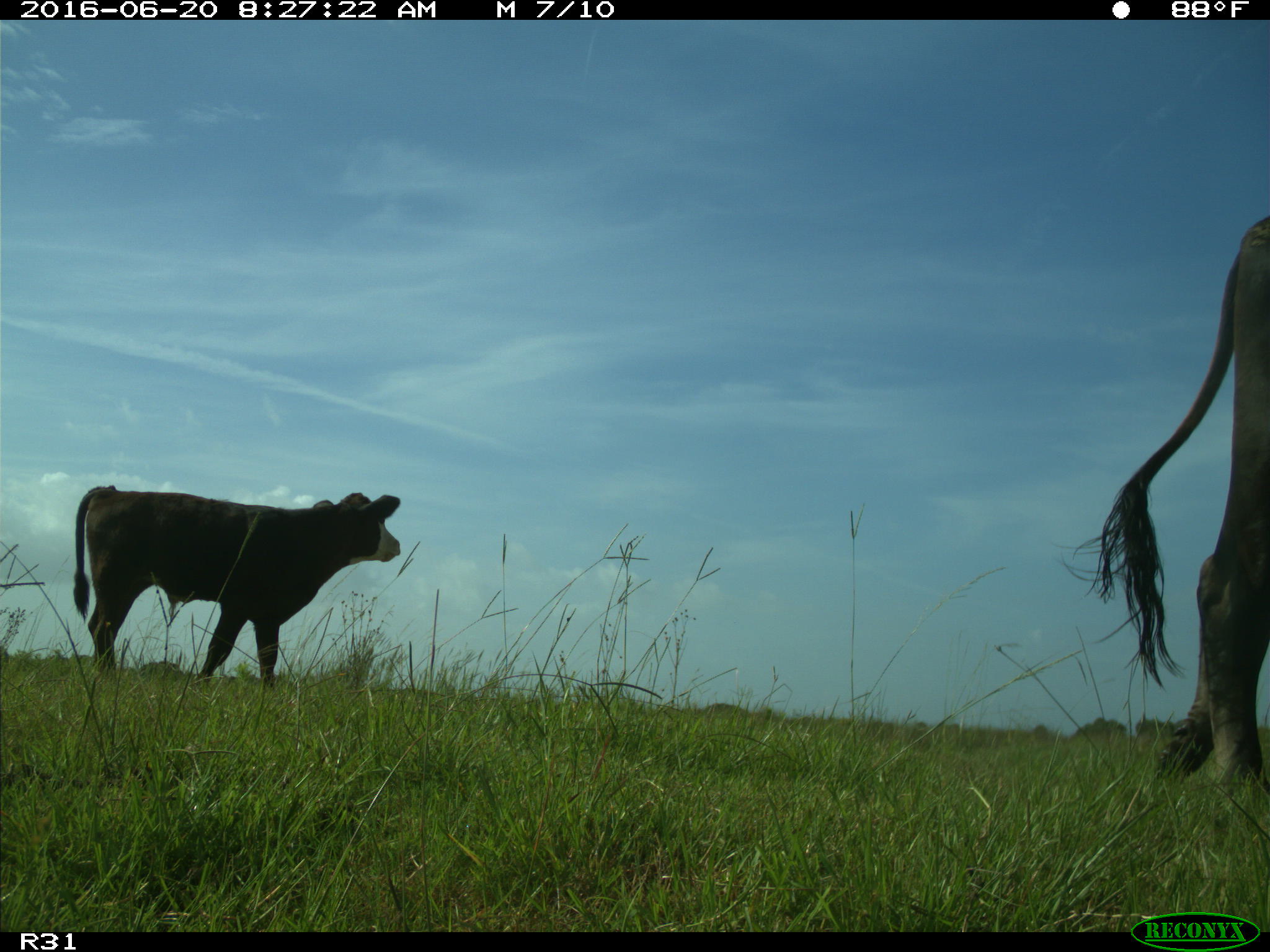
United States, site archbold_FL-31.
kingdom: Animalia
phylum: Chordata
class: Mammalia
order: Artiodactyla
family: Bovidae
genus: Bos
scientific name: Bos taurus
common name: domestic cow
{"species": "Bos taurus (domestic cow)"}